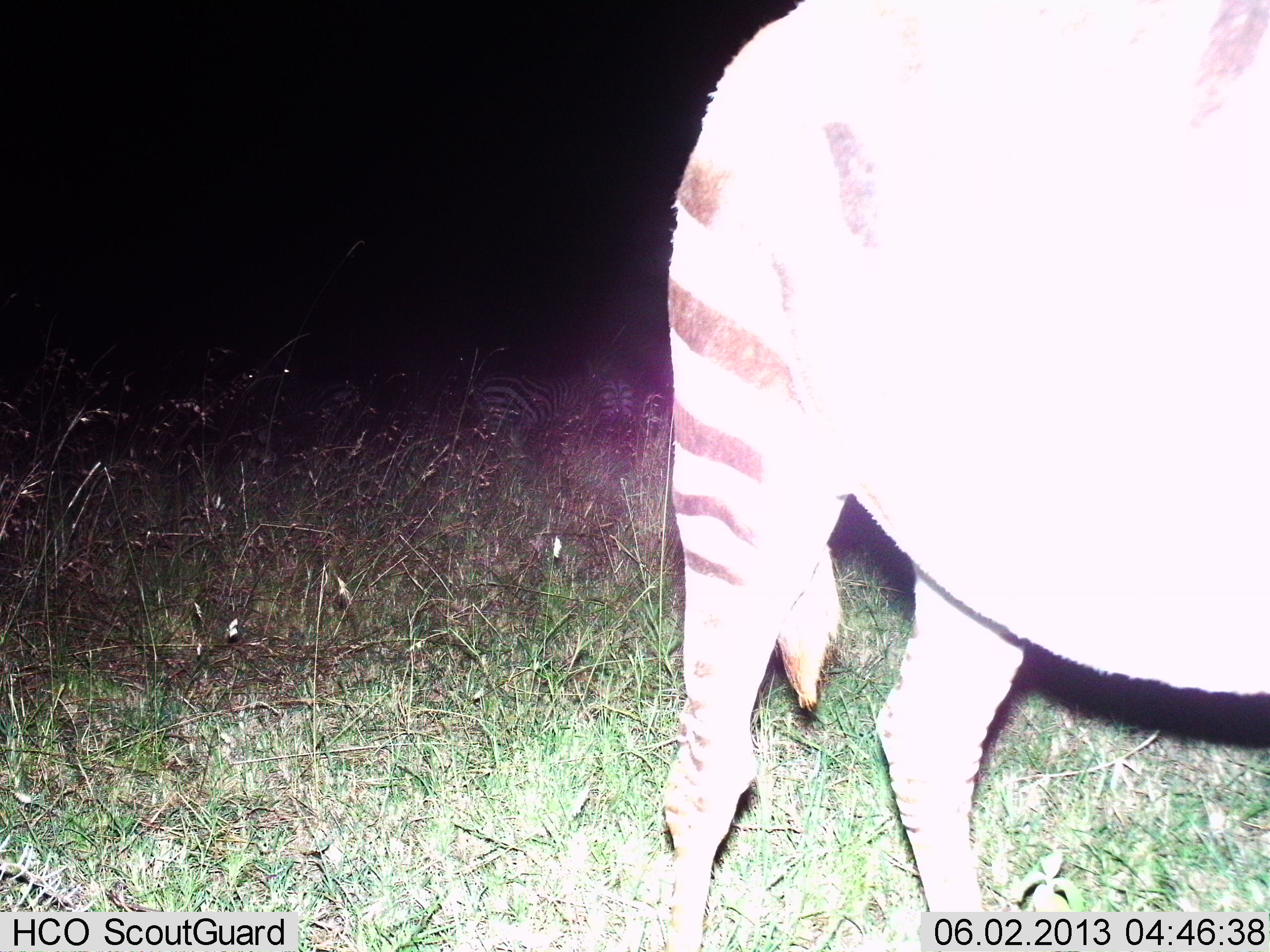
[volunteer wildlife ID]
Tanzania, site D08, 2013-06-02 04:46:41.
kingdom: Animalia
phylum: Chordata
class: Mammalia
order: Perissodactyla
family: Equidae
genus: Equus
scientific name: Equus quagga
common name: plains zebra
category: zebra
Zebra (plains zebra) (Equus quagga), count 1. Behavior (volunteer vote fractions): standing 80%, resting 3%, moving 20%, interacting 0%. Young present (vote fraction): 0%. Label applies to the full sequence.